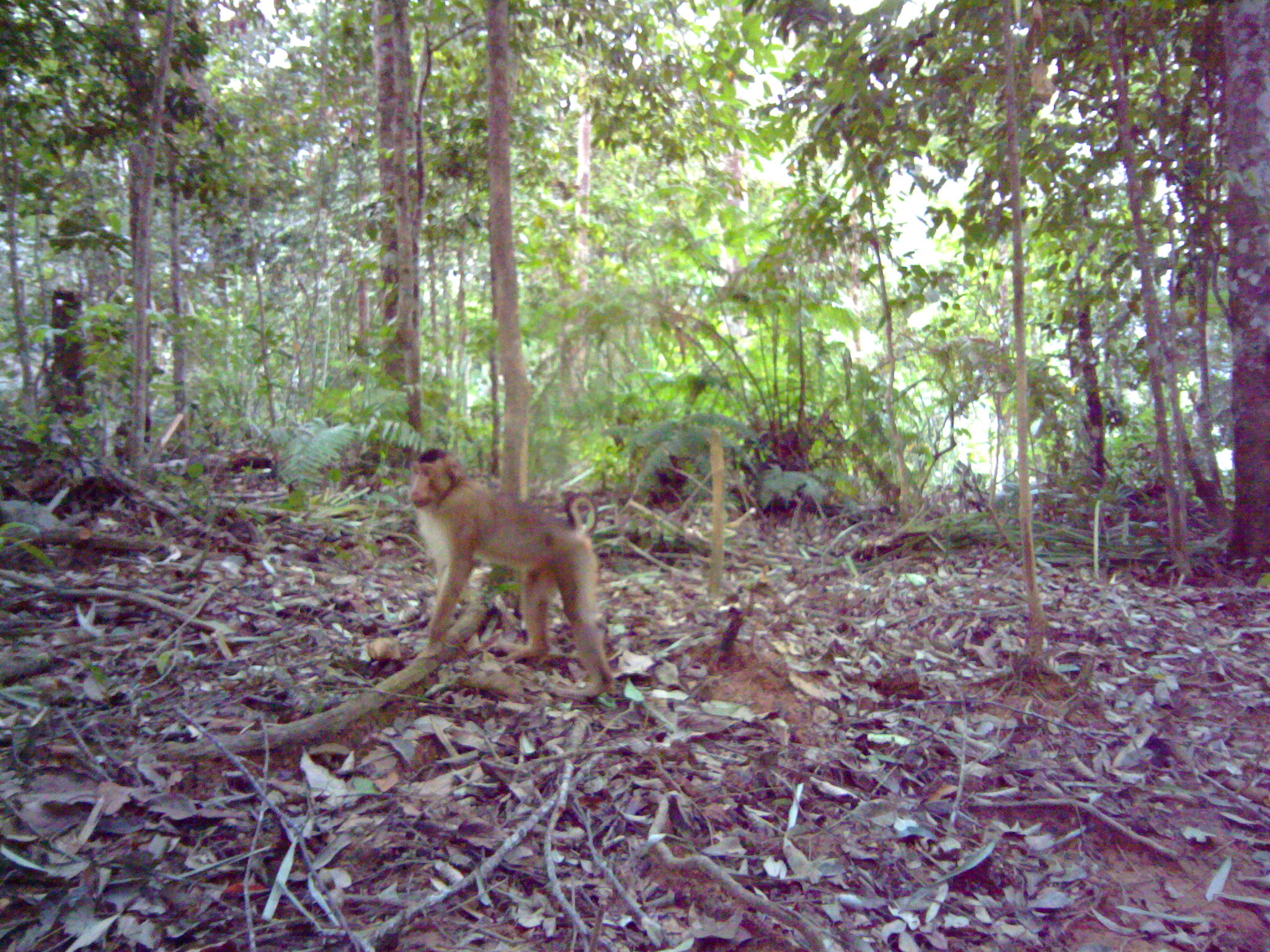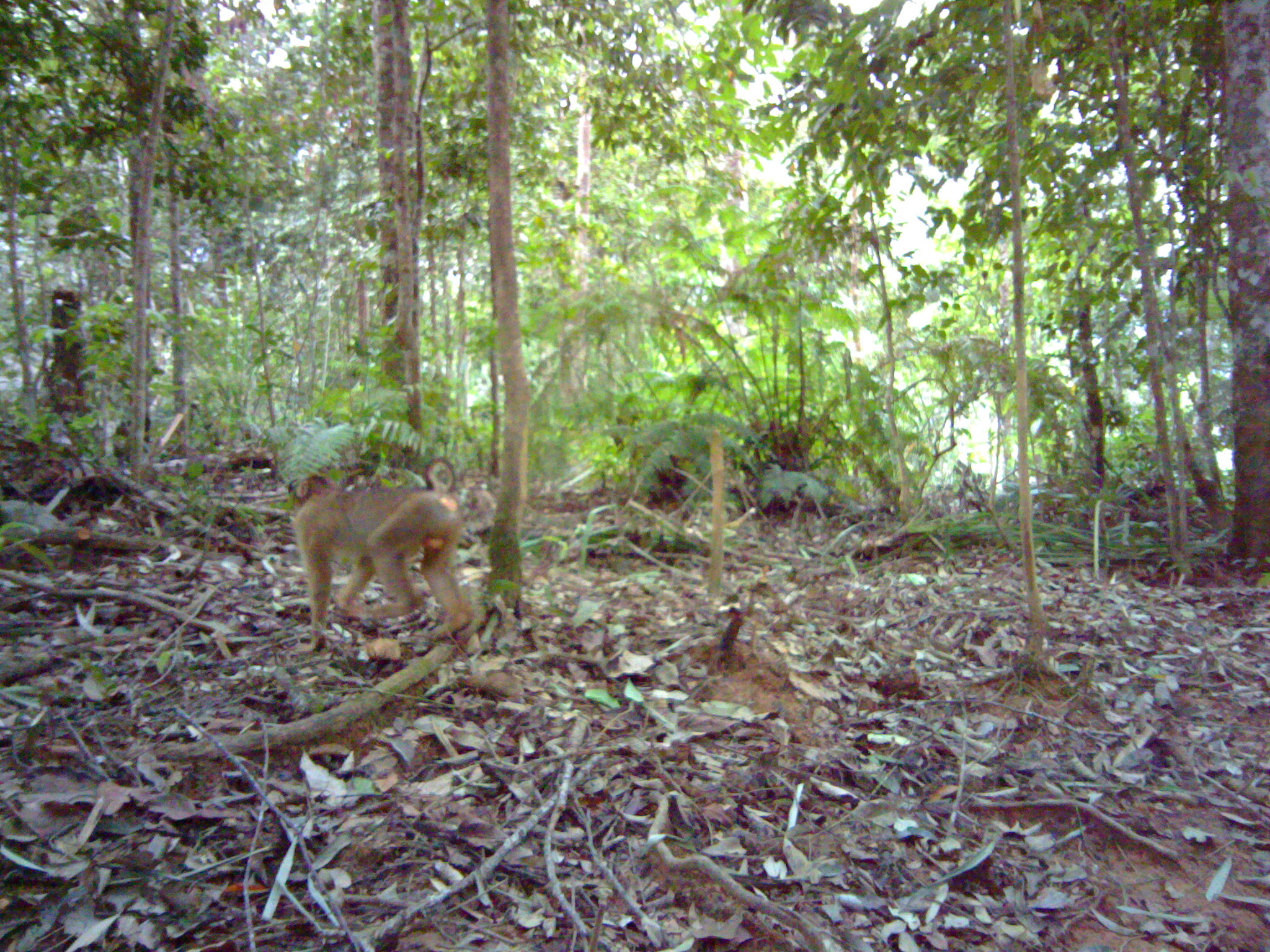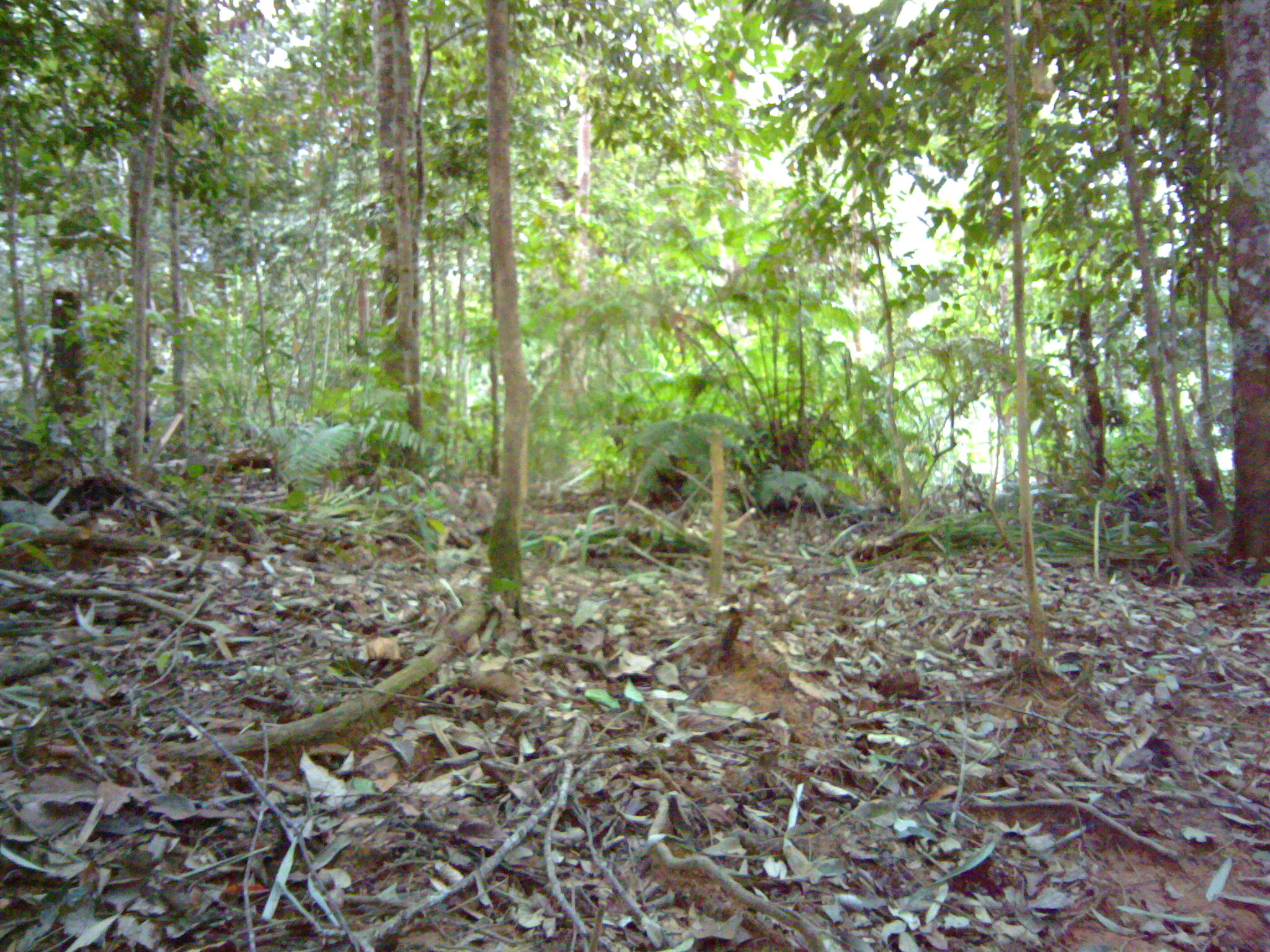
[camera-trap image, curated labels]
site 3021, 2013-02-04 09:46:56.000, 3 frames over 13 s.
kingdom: Animalia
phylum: Chordata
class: Mammalia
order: Primates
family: Cercopithecidae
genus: Macaca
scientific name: Macaca nemestrina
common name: southern pig-tailed macaque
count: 1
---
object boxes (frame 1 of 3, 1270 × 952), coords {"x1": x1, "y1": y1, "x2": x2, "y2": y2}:
macaca nemestrina: {"x1": 404, "y1": 444, "x2": 612, "y2": 698}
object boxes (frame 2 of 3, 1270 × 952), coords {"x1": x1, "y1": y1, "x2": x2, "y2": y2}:
macaca nemestrina: {"x1": 283, "y1": 457, "x2": 475, "y2": 644}